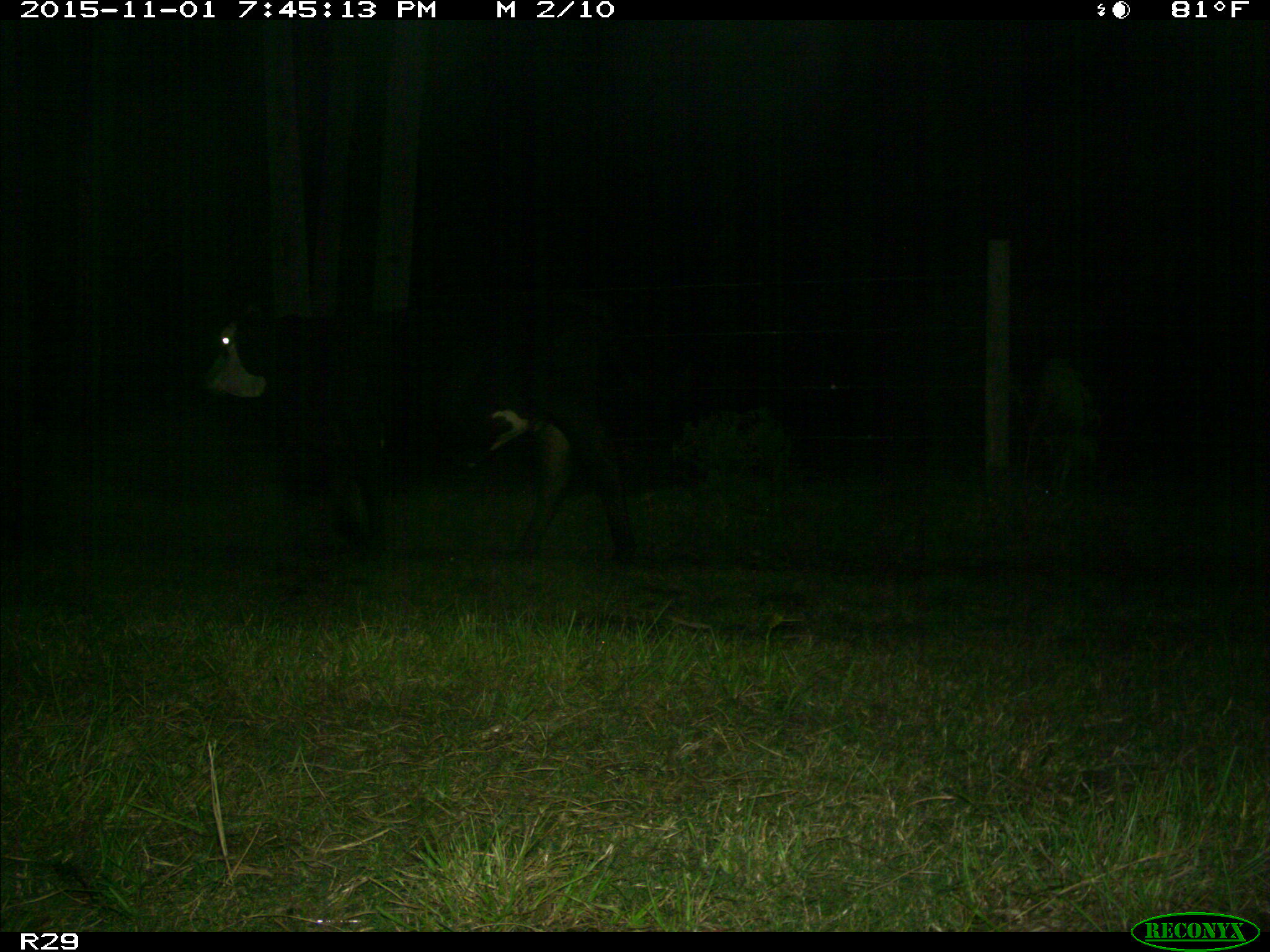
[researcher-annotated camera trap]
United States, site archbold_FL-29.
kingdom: Animalia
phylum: Chordata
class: Mammalia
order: Artiodactyla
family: Bovidae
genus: Bos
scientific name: Bos taurus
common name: domestic cow